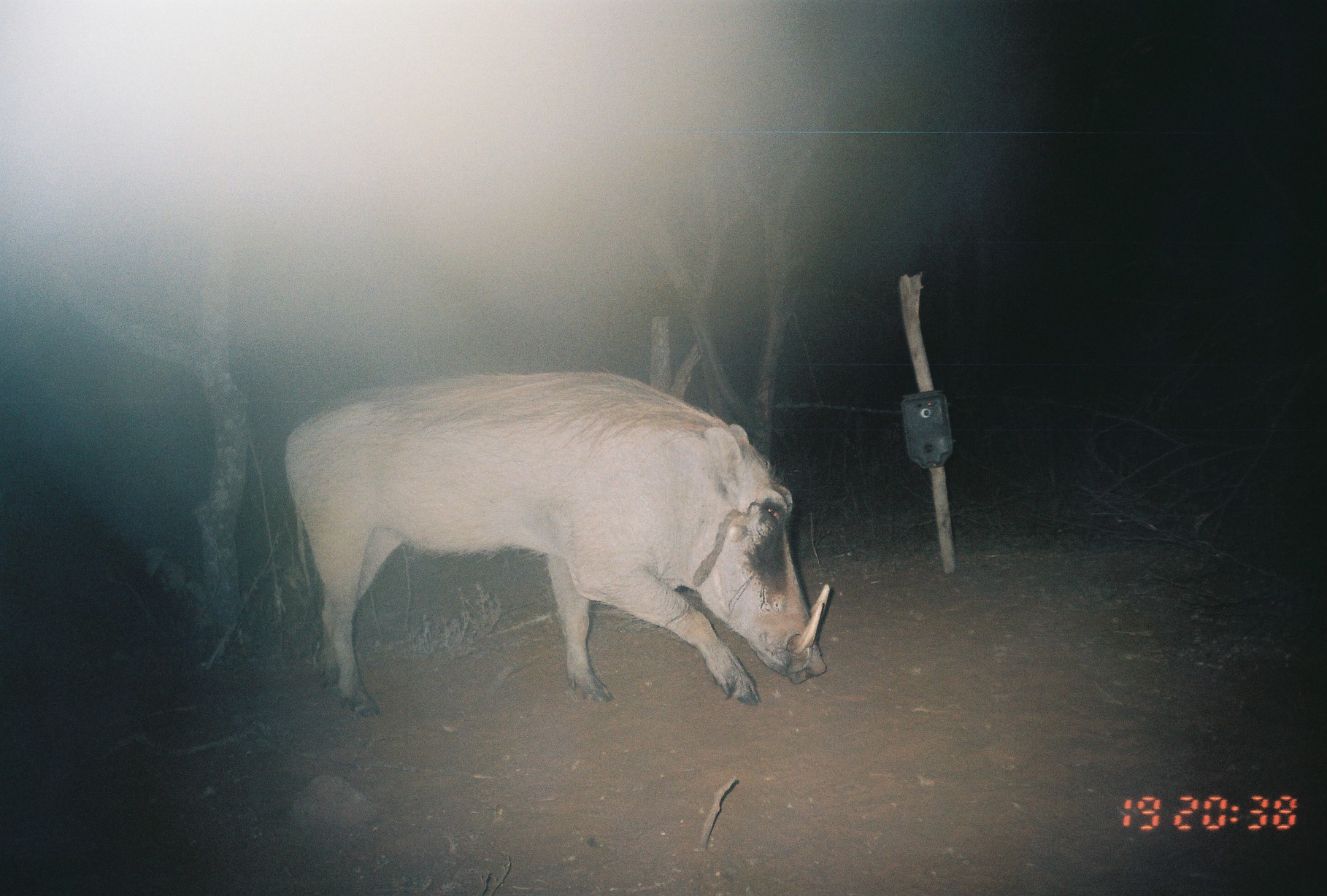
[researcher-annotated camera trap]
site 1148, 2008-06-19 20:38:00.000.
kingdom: Animalia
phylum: Chordata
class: Mammalia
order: Artiodactyla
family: Suidae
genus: Phacochoerus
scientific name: Phacochoerus africanus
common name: common warthog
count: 1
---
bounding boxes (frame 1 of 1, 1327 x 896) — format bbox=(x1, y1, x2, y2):
phacochoerus africanus: bbox=(285, 368, 831, 718)